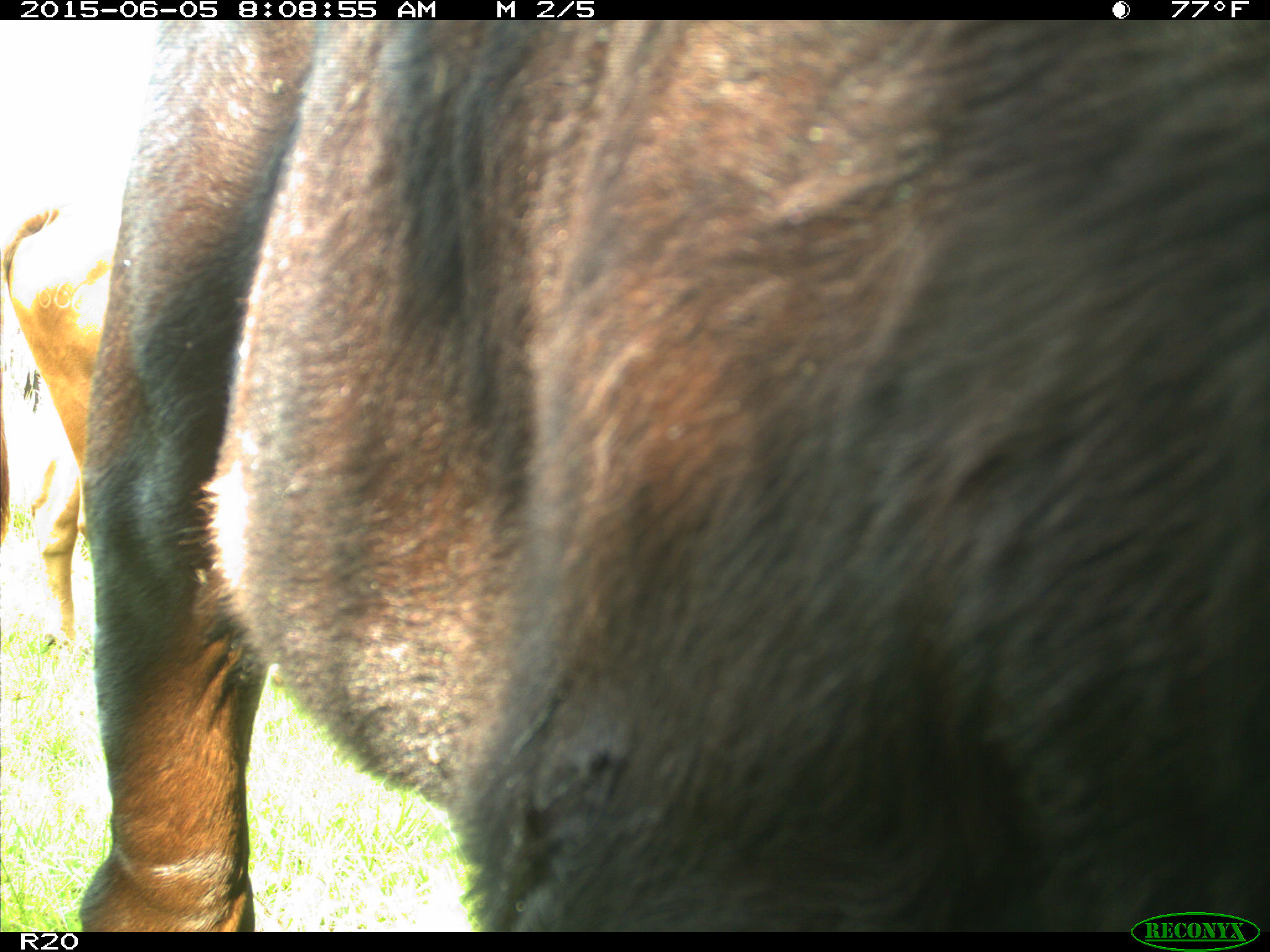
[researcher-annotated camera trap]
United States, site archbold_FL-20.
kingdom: Animalia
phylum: Chordata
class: Mammalia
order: Artiodactyla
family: Bovidae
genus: Bos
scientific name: Bos taurus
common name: domestic cow